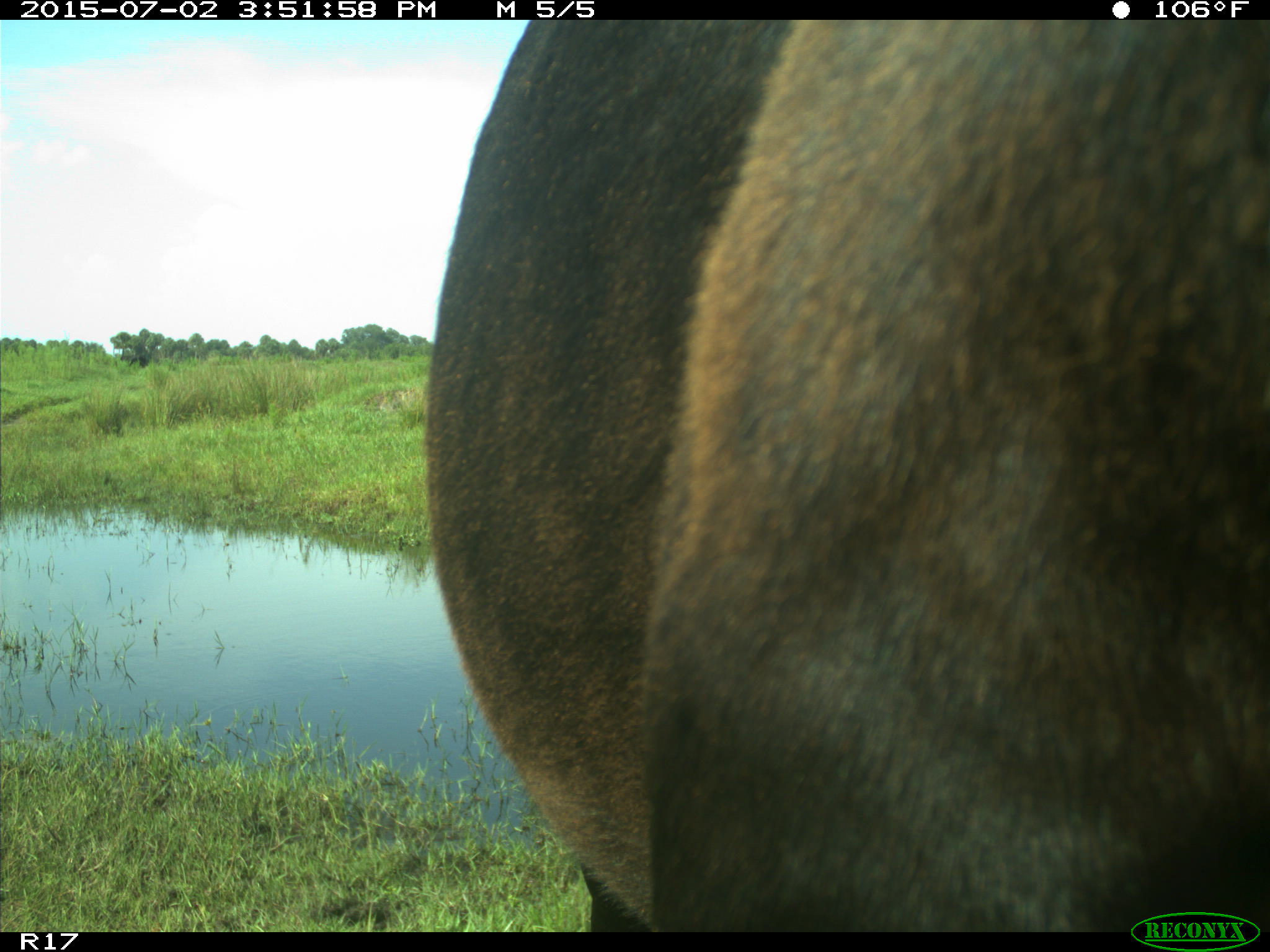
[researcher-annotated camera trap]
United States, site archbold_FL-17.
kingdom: Animalia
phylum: Chordata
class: Mammalia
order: Artiodactyla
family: Bovidae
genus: Bos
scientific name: Bos taurus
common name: domestic cow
Bos taurus (domestic cow).